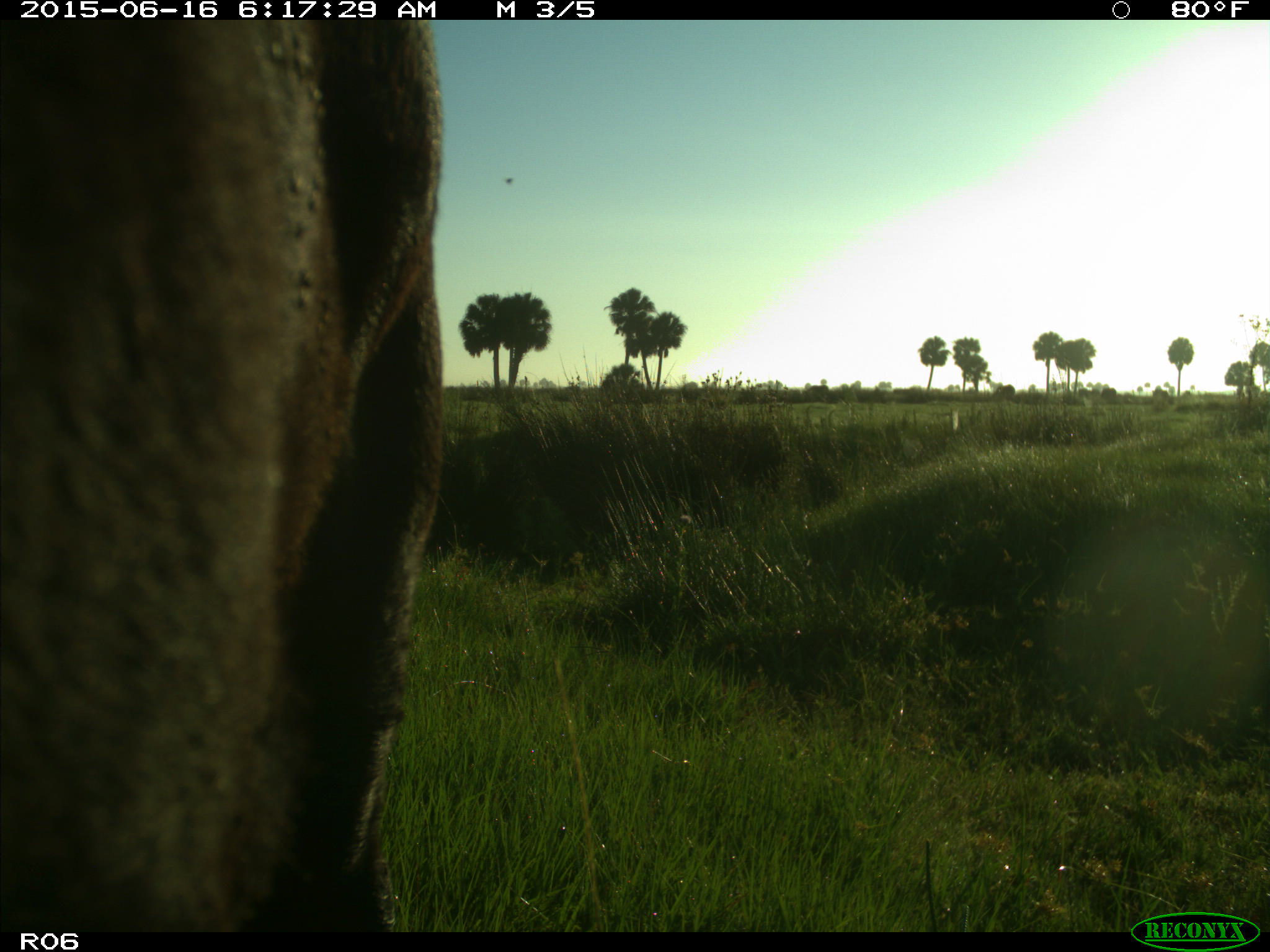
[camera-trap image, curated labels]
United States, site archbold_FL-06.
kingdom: Animalia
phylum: Chordata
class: Mammalia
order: Artiodactyla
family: Bovidae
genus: Bos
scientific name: Bos taurus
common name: domestic cow